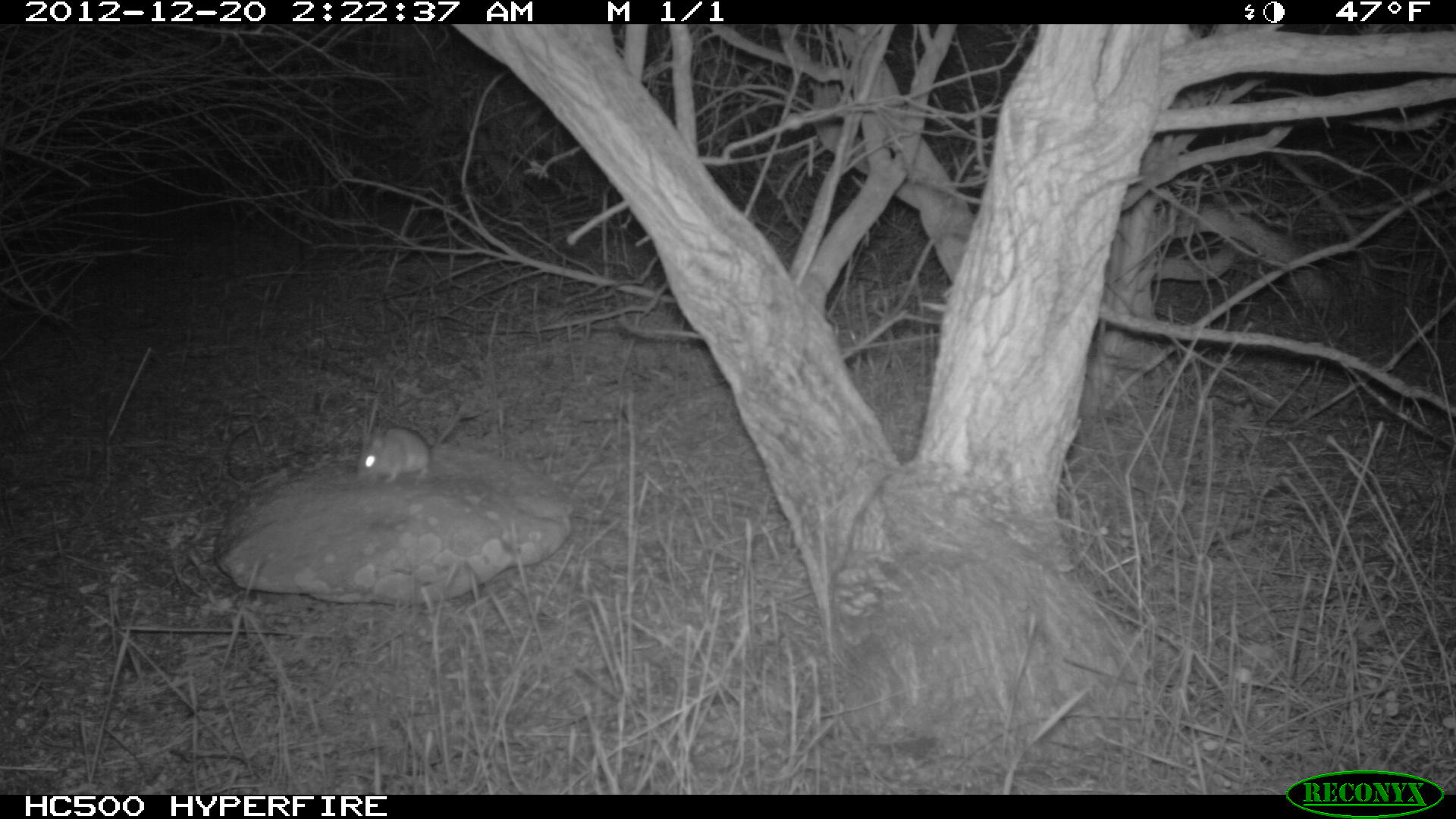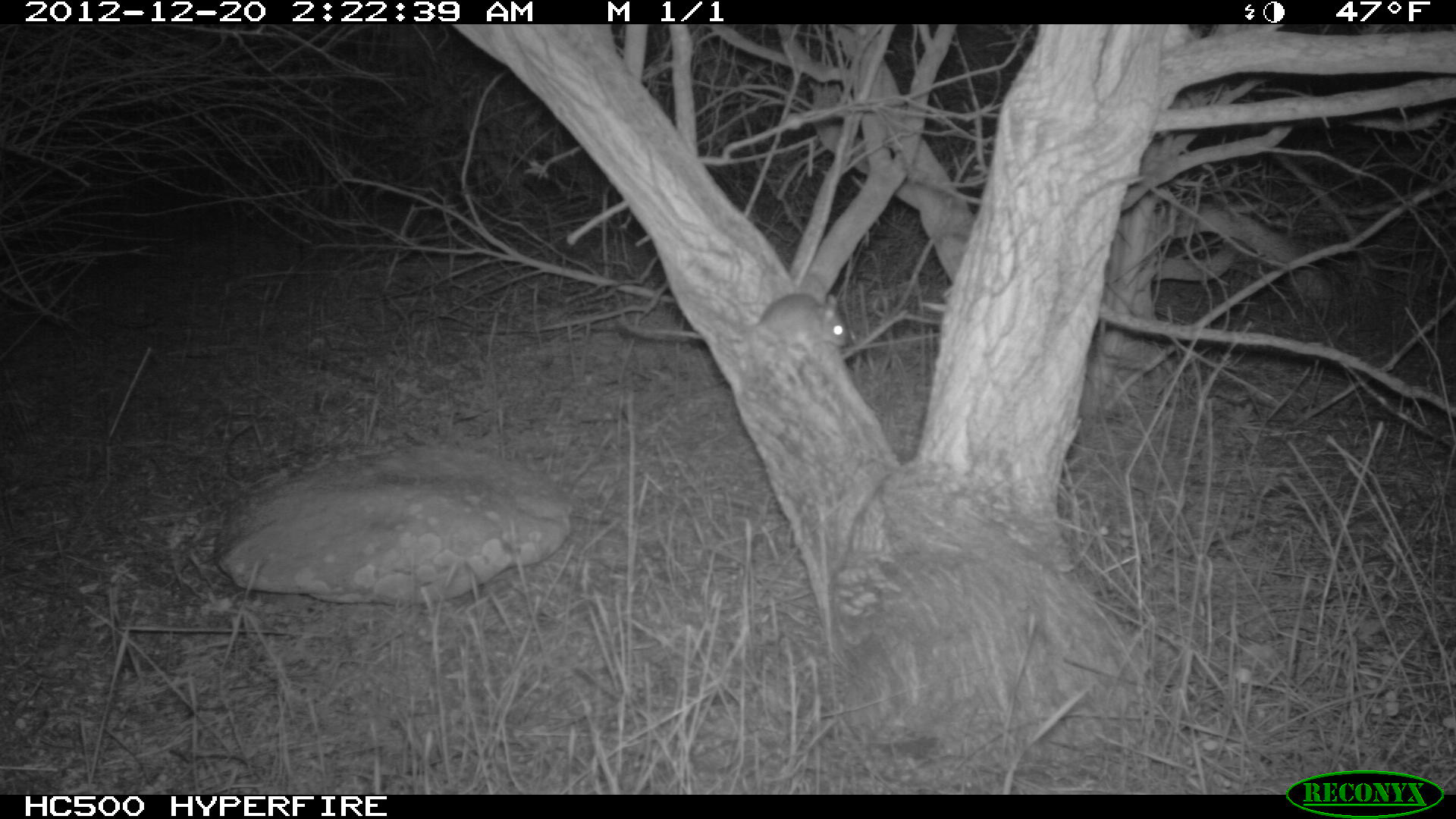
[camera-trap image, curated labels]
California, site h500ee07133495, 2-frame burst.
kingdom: Animalia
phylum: Chordata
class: Mammalia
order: Rodentia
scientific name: Rodentia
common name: rodent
Rodent (Rodentia).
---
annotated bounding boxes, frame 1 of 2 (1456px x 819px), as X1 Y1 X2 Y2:
rodent: 354 400 468 485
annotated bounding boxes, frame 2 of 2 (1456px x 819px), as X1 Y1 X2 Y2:
rodent: 701 292 846 359